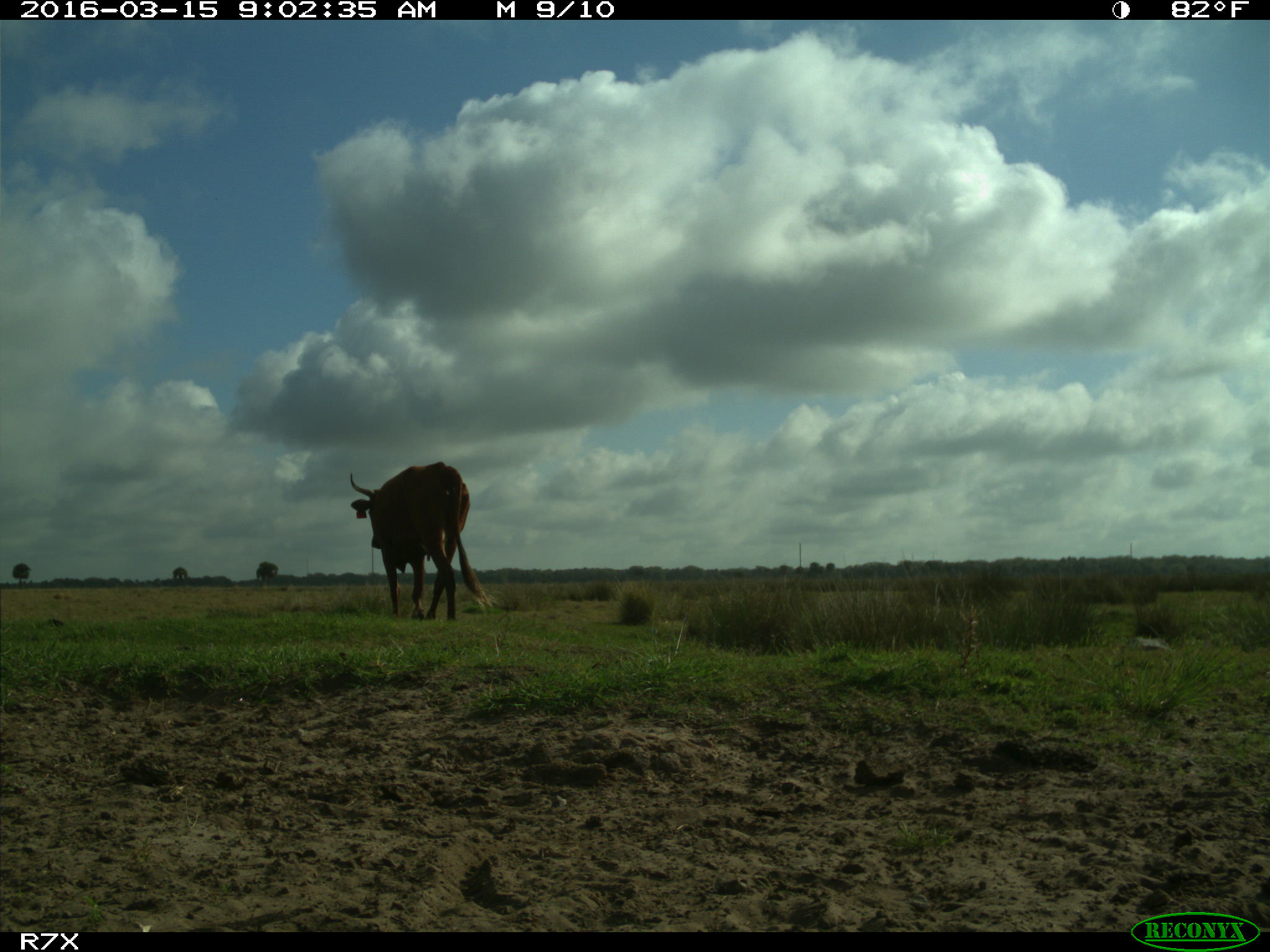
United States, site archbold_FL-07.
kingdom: Animalia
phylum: Chordata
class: Mammalia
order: Artiodactyla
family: Bovidae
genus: Bos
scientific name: Bos taurus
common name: domestic cow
Bos taurus (domestic cow).